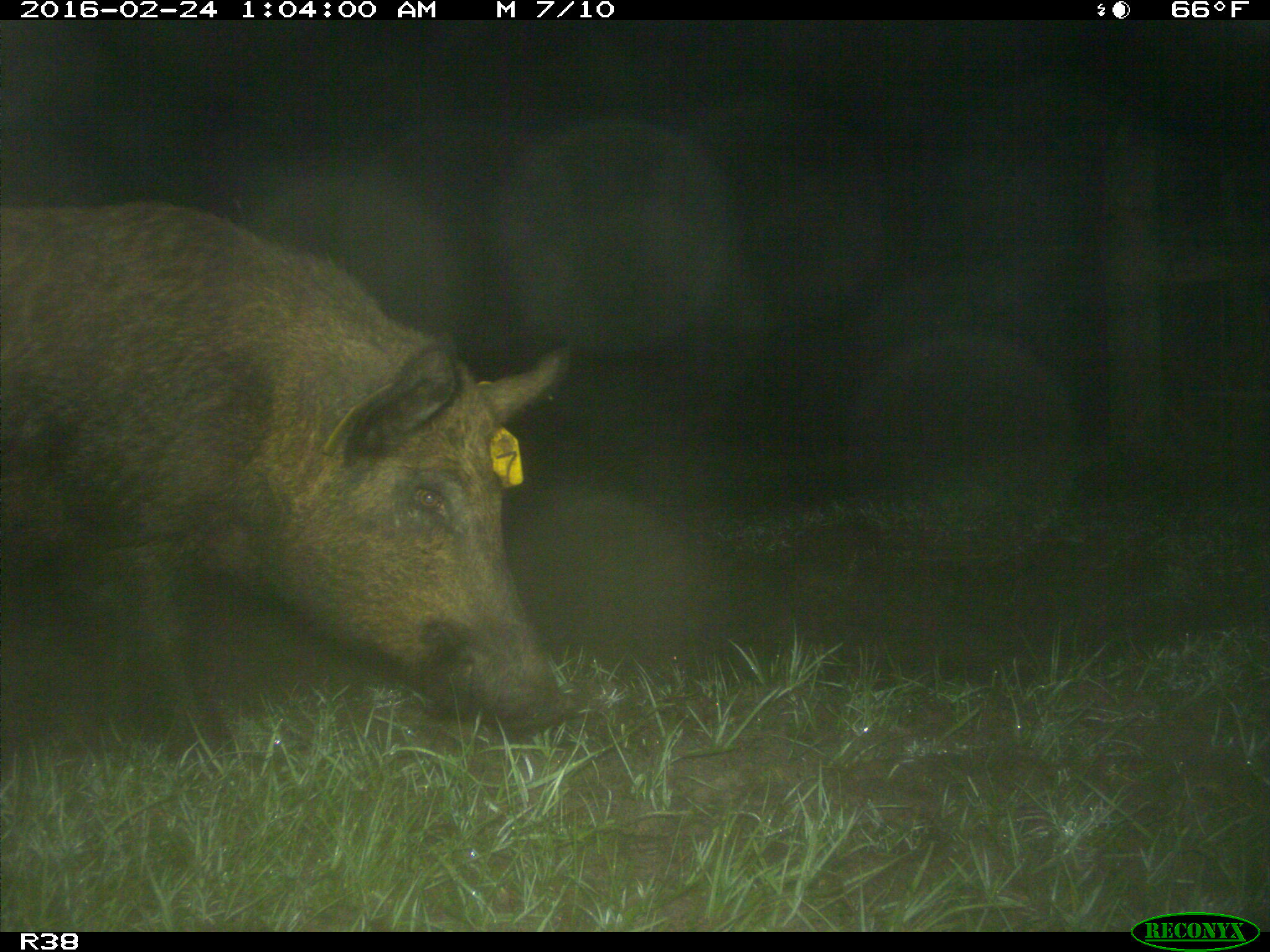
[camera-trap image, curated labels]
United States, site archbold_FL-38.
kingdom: Animalia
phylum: Chordata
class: Mammalia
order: Artiodactyla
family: Suidae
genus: Sus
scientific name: Sus scrofa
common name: wild boar